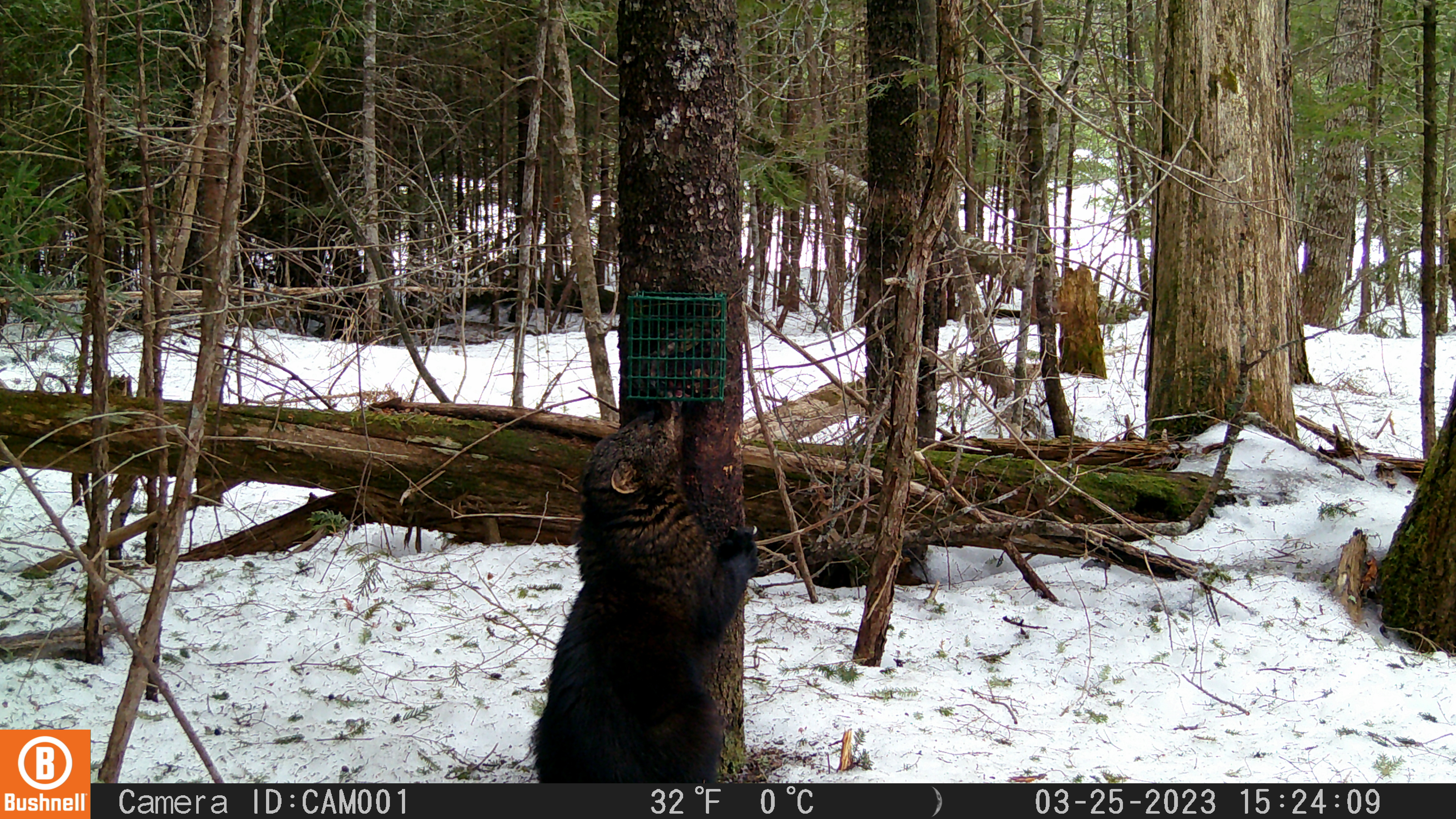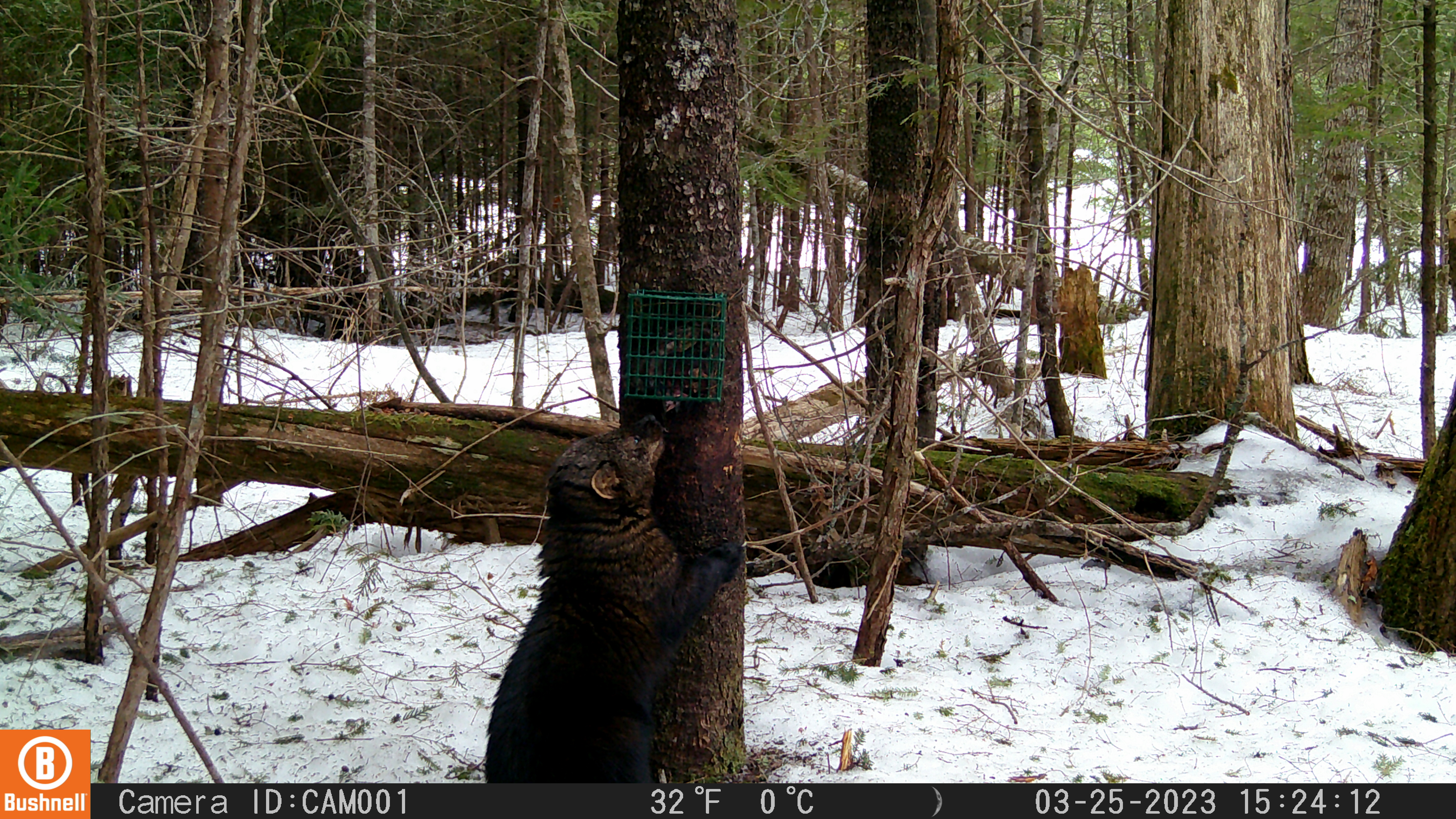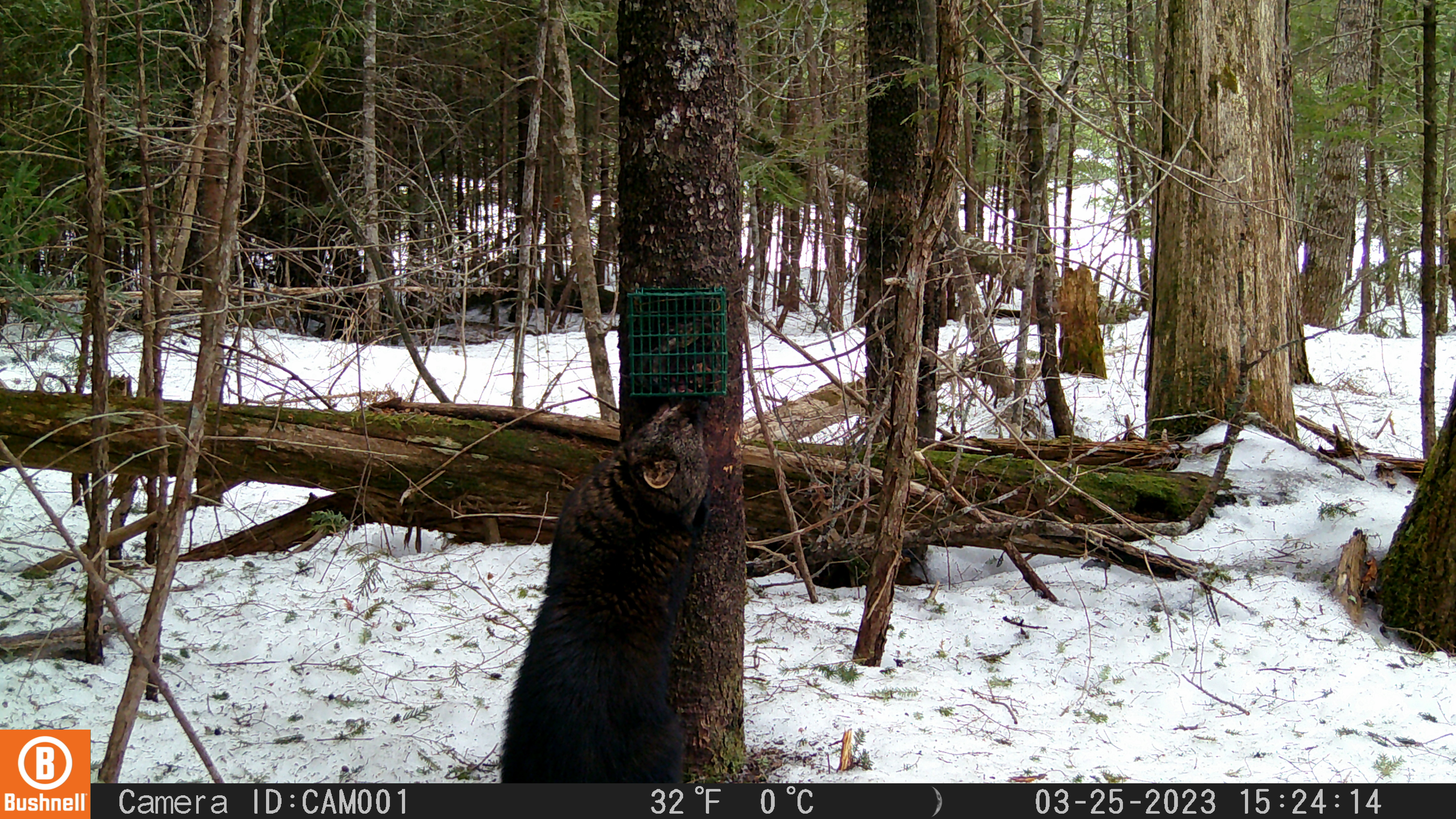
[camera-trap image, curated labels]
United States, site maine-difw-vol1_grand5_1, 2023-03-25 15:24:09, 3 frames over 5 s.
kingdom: Animalia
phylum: Chordata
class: Mammalia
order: Carnivora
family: Mustelidae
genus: Pekania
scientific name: Pekania pennanti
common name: fisher